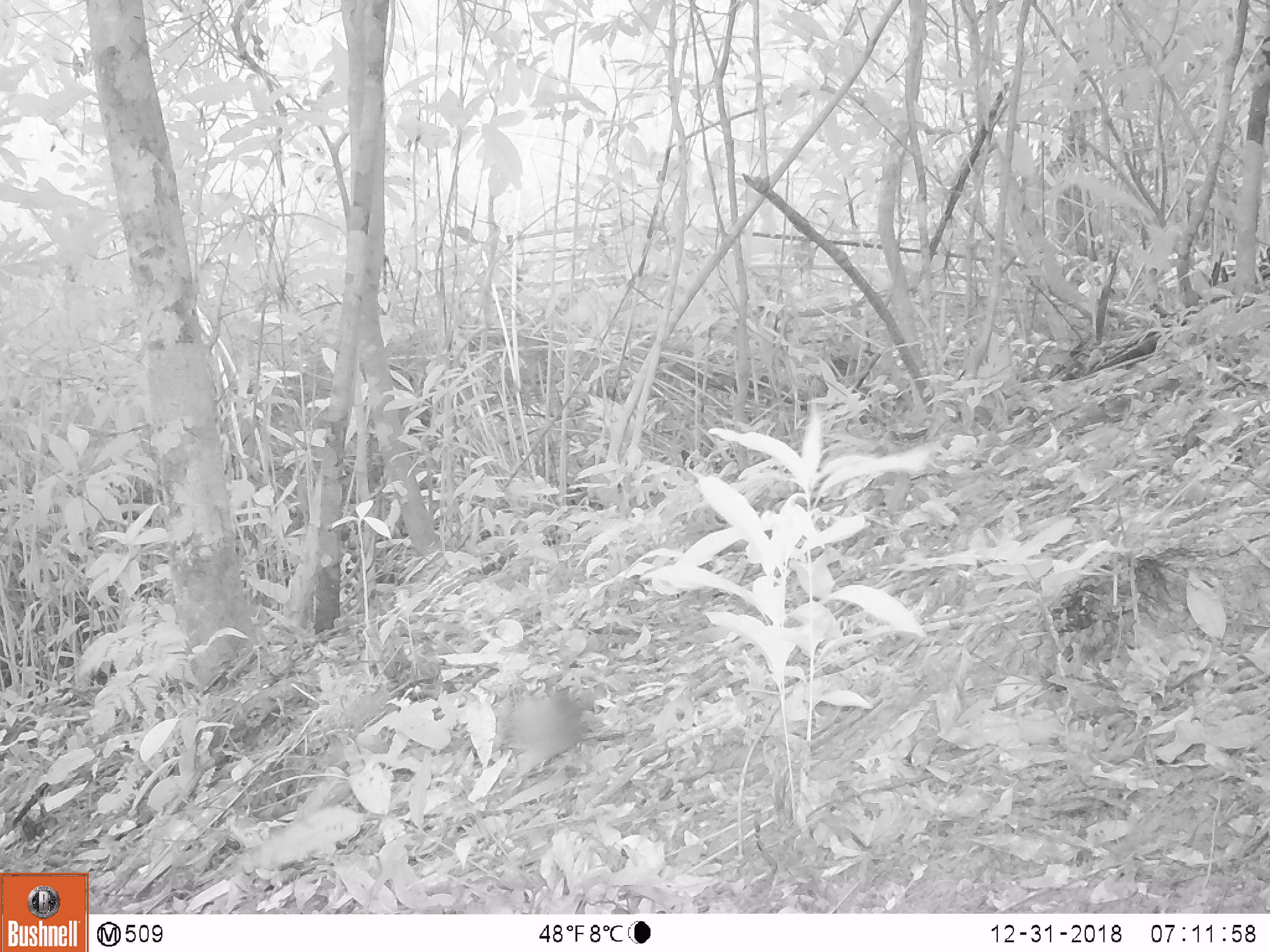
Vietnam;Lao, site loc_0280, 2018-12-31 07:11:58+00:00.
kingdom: Animalia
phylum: Chordata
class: Mammalia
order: Rodentia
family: Muridae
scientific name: Muridae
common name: old-world mice and rats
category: unidentified murid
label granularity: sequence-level